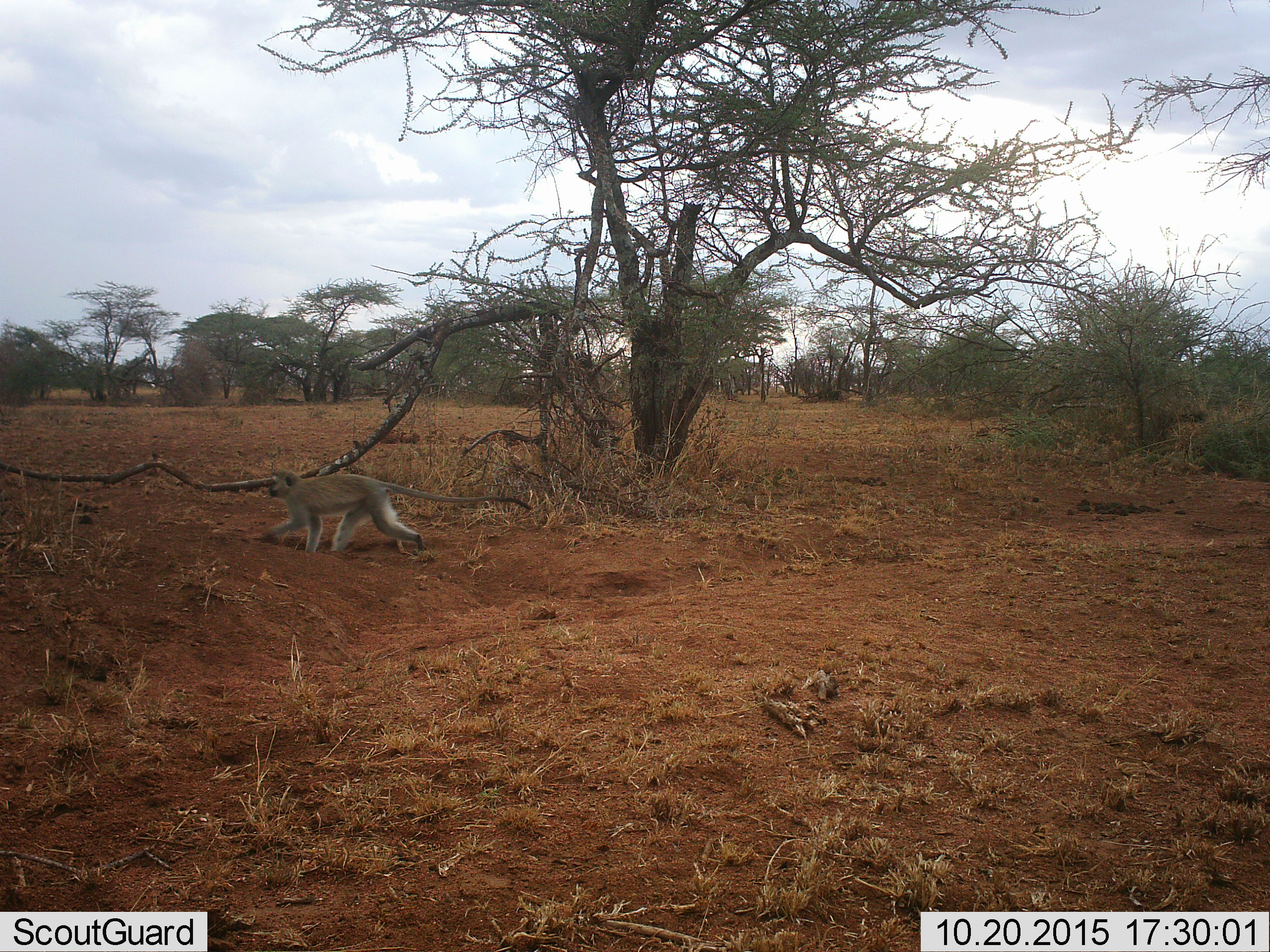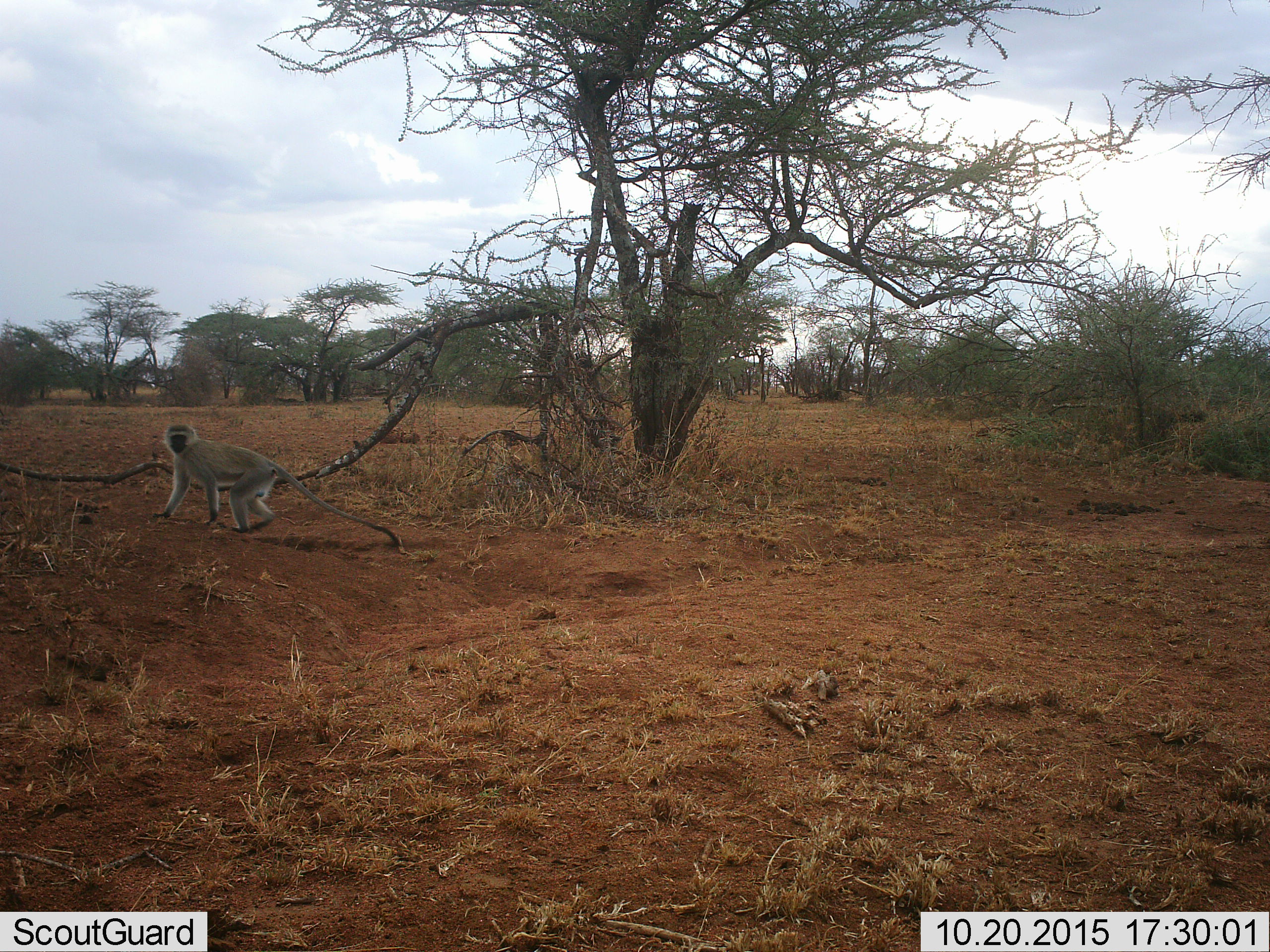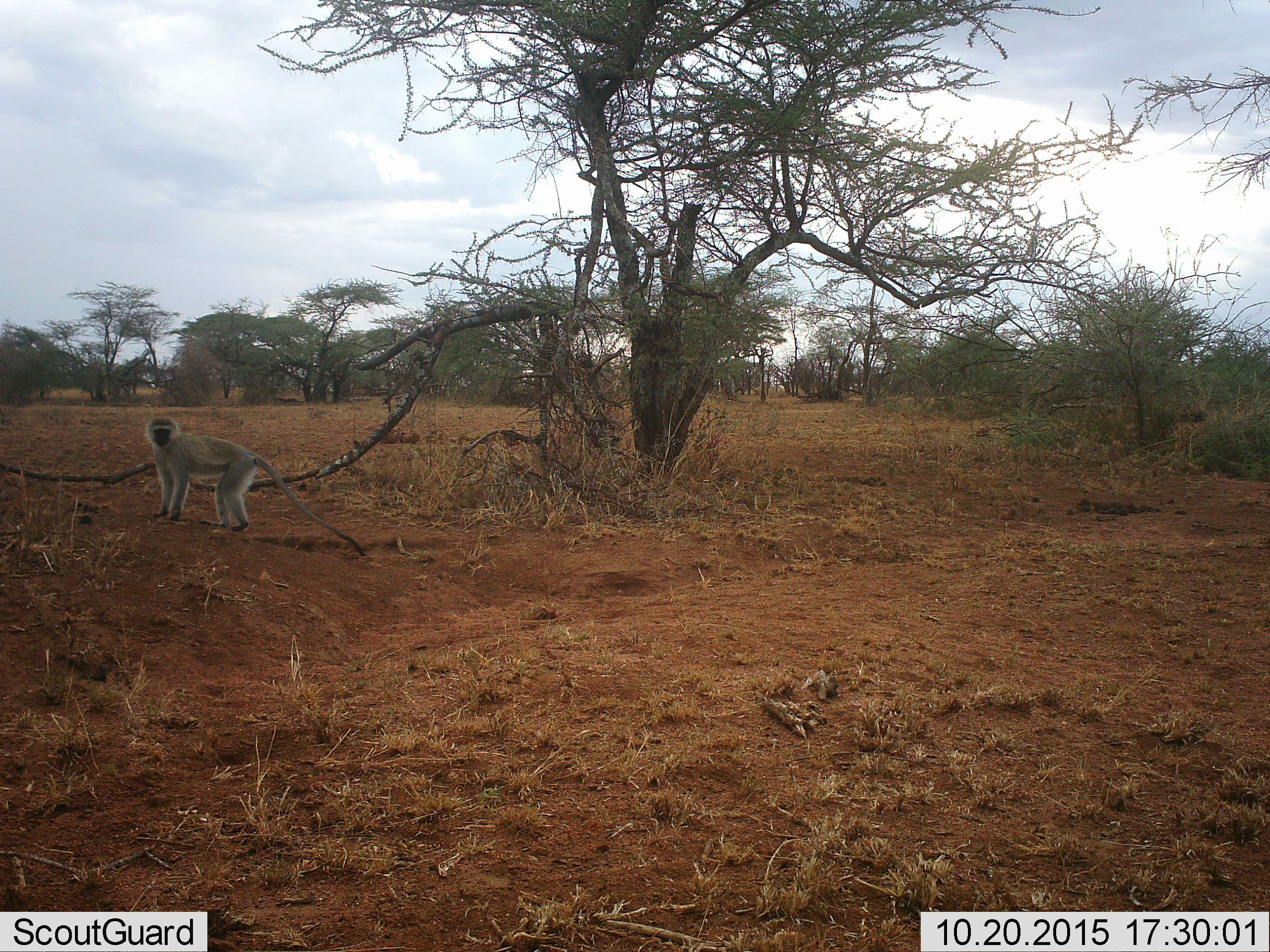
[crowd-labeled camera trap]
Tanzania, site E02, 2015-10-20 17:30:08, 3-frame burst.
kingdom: Animalia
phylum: Chordata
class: Mammalia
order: Primates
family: Cercopithecidae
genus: Chlorocebus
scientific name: Chlorocebus pygerythrus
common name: vervet monkey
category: monkeyvervet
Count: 1.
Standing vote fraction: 6%.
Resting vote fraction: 0%.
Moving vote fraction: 100%.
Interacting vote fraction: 0%.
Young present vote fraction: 0%.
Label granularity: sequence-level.